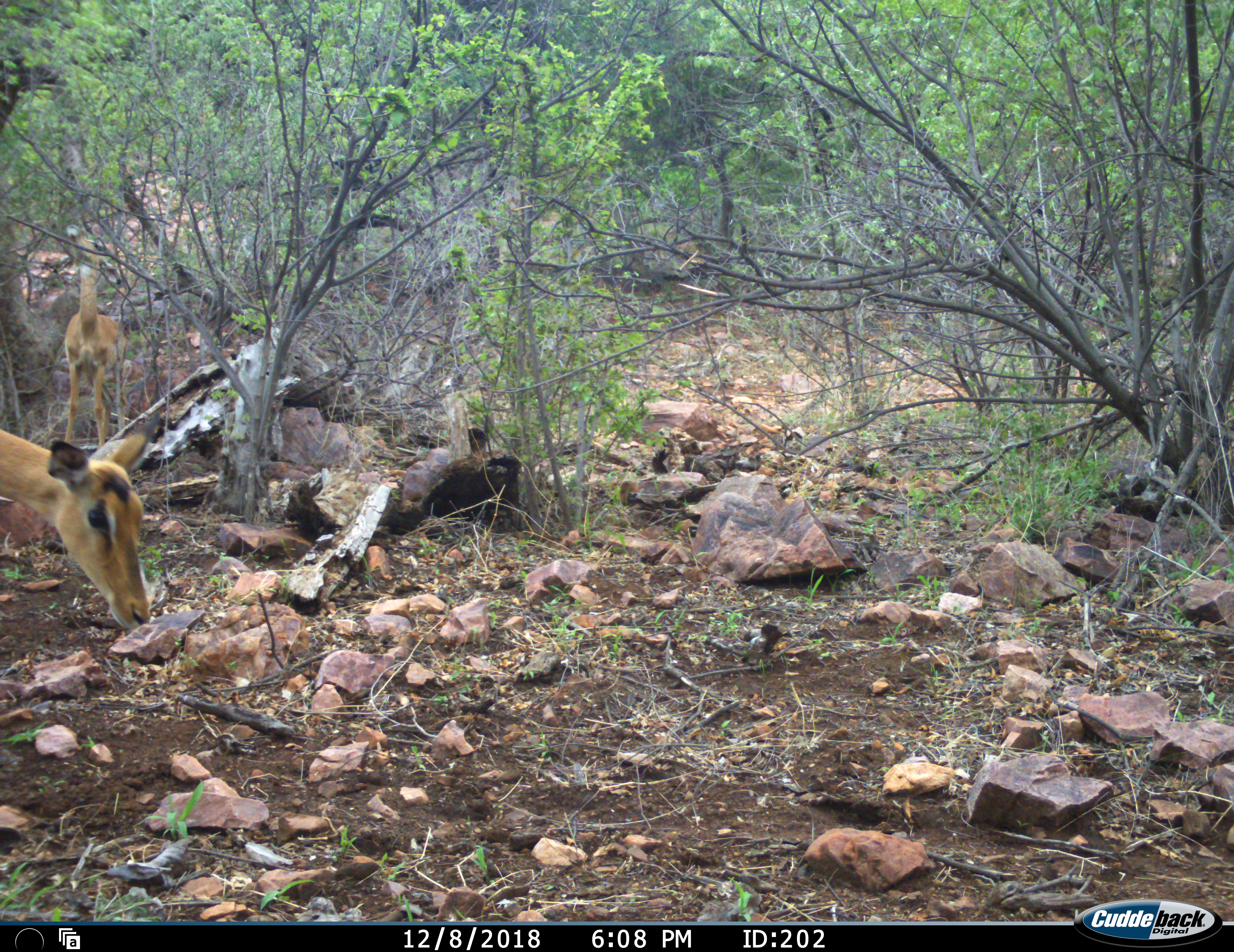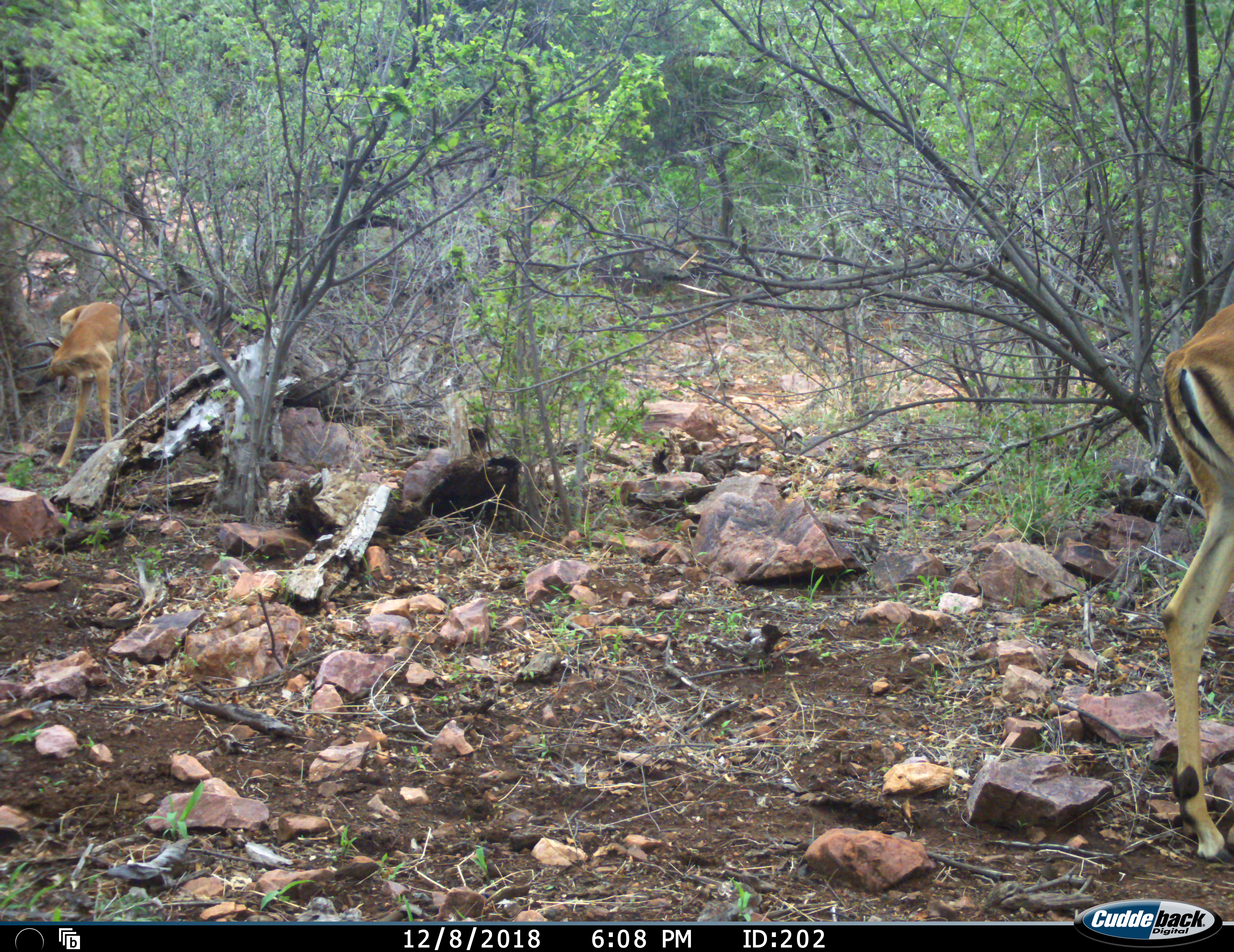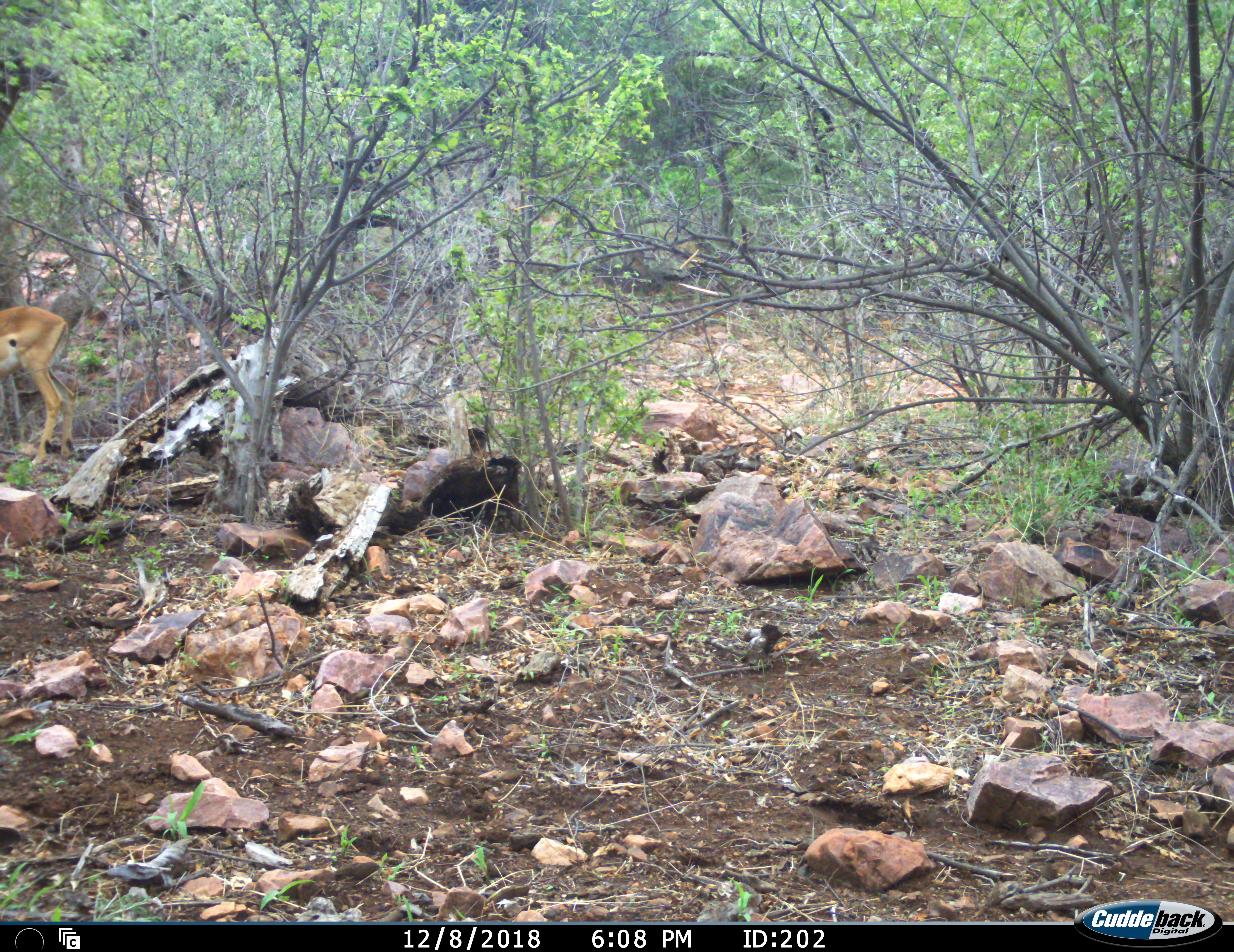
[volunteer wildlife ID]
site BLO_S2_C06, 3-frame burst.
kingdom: Animalia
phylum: Chordata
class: Mammalia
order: Artiodactyla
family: Bovidae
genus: Aepyceros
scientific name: Aepyceros melampus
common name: impala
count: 2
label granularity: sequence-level